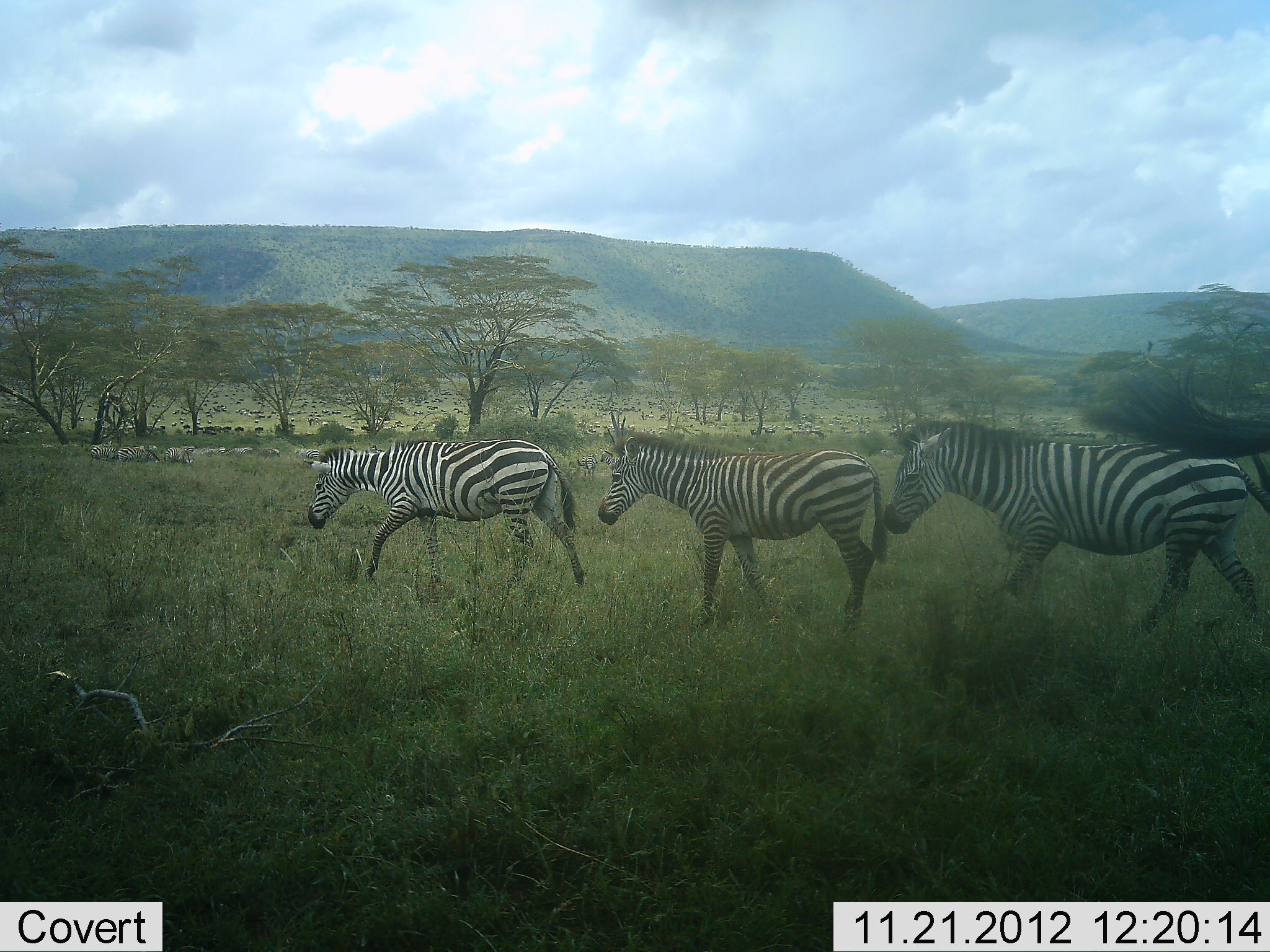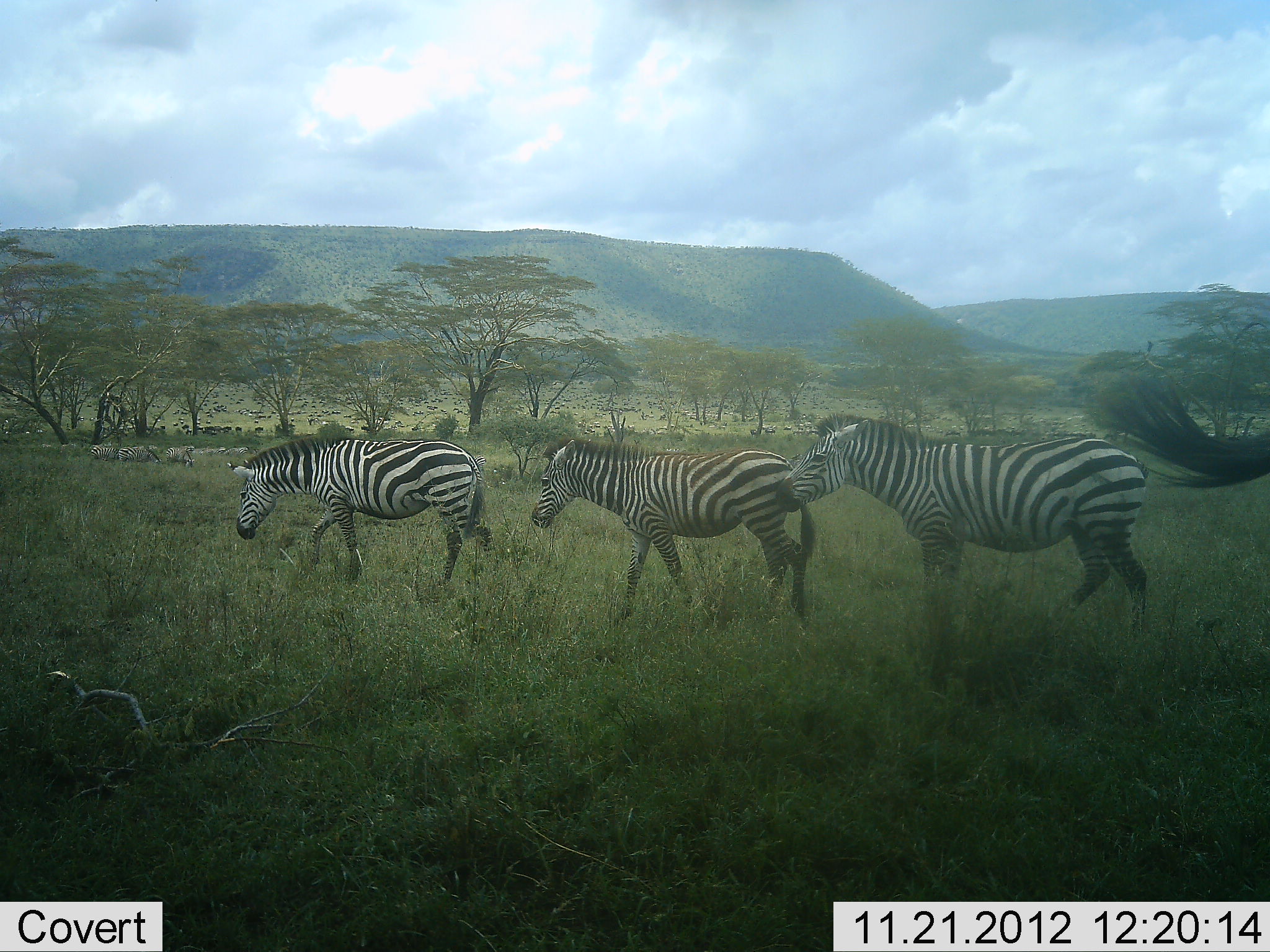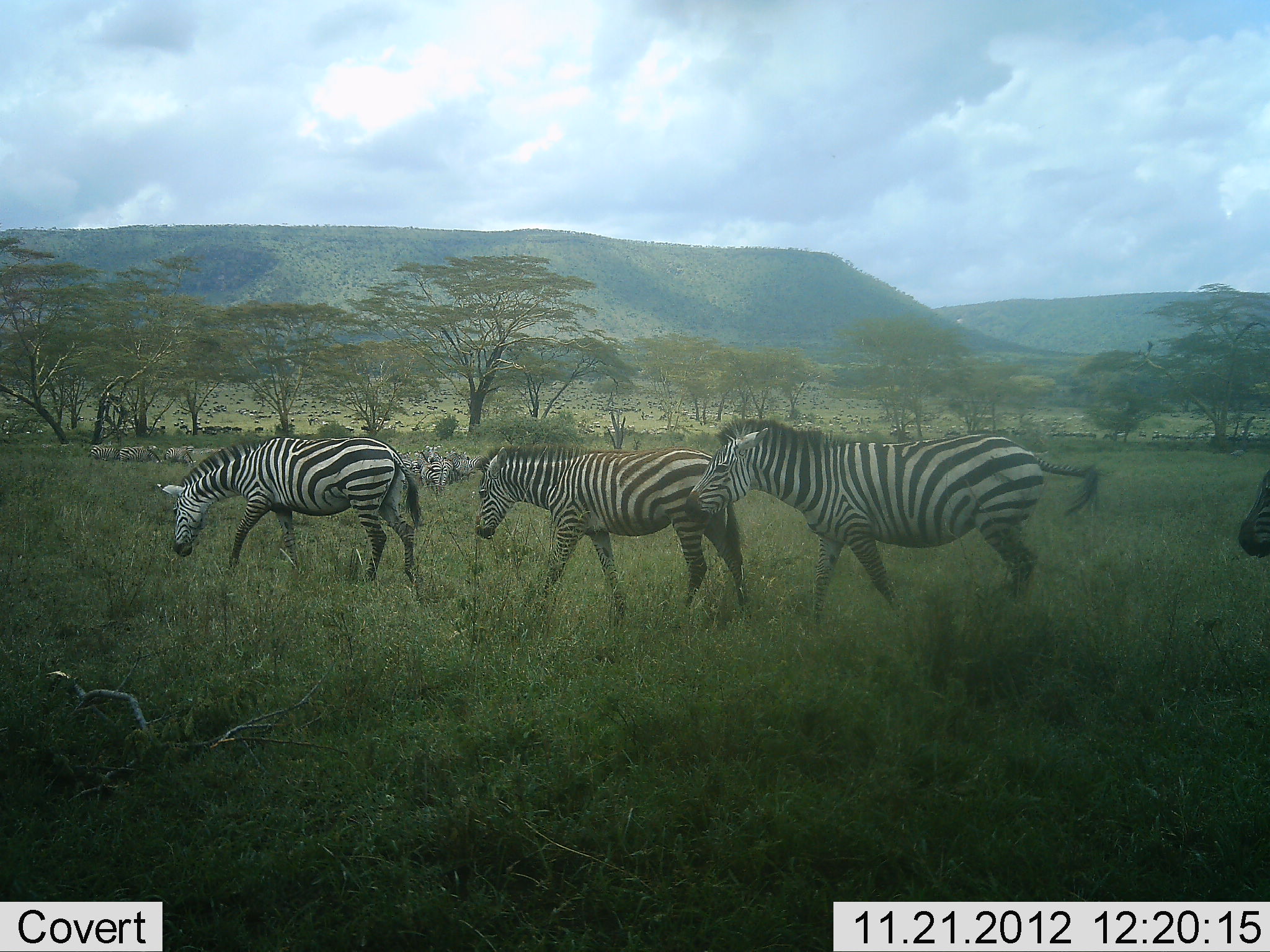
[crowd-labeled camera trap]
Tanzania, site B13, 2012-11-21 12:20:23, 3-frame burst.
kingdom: Animalia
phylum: Chordata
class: Mammalia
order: Perissodactyla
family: Equidae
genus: Equus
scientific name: Equus quagga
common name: plains zebra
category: zebra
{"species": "zebra (plains zebra) (Equus quagga)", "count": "4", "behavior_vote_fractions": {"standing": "45%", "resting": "0%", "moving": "91%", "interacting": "0%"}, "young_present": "9%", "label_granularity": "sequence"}